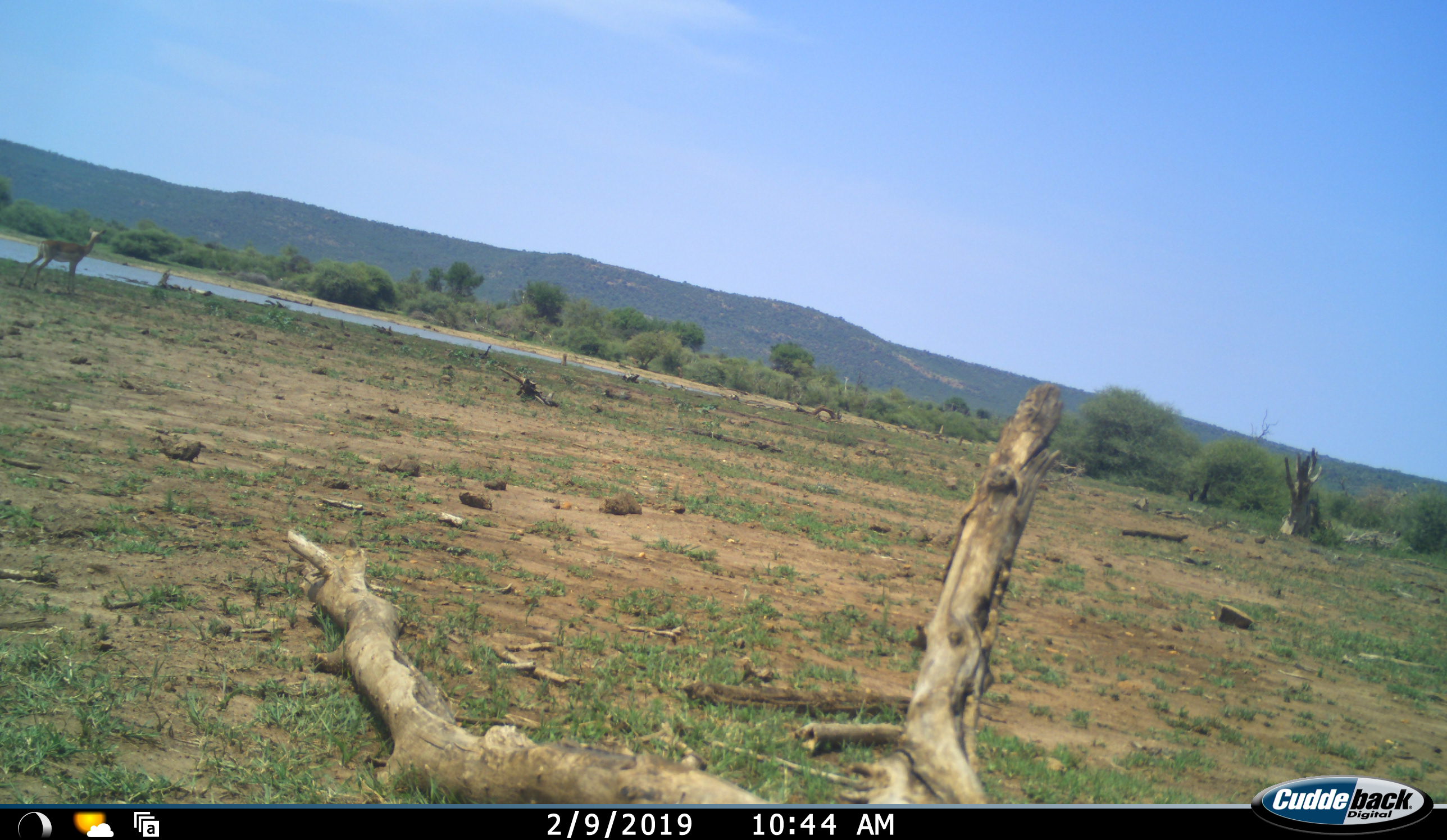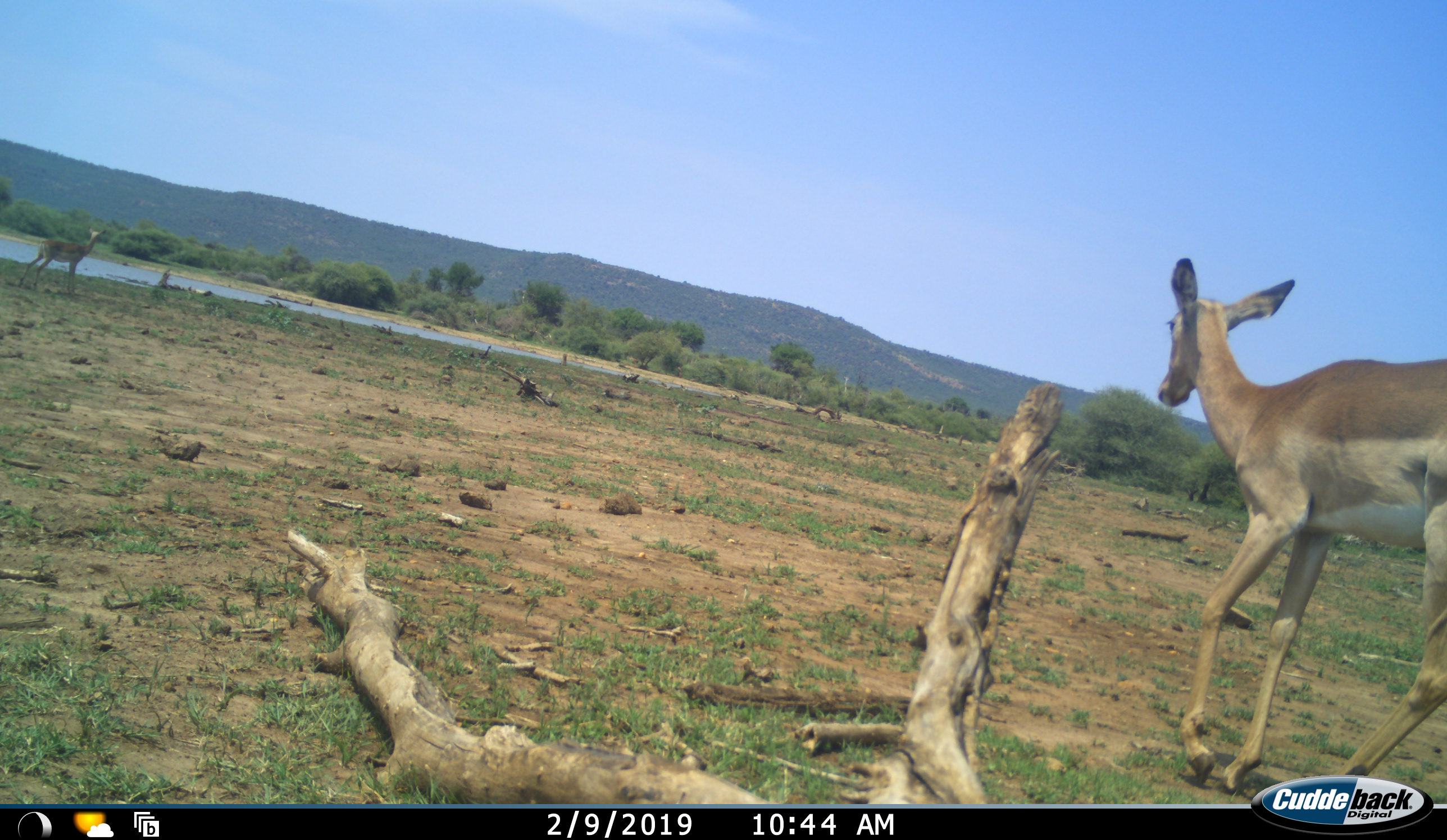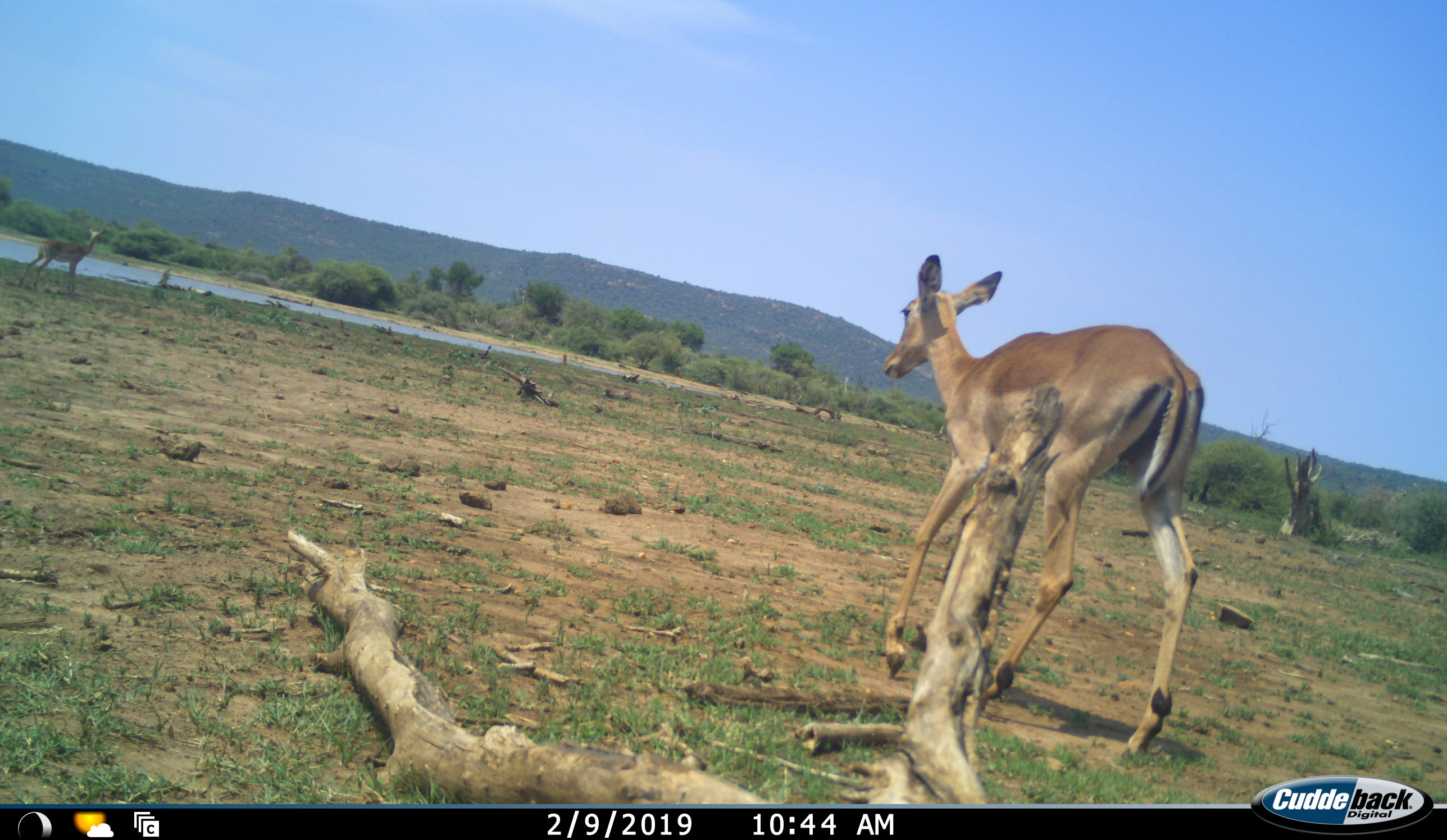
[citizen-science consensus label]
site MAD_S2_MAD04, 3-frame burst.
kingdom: Animalia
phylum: Chordata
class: Mammalia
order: Artiodactyla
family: Bovidae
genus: Aepyceros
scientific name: Aepyceros melampus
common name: impala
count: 2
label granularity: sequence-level